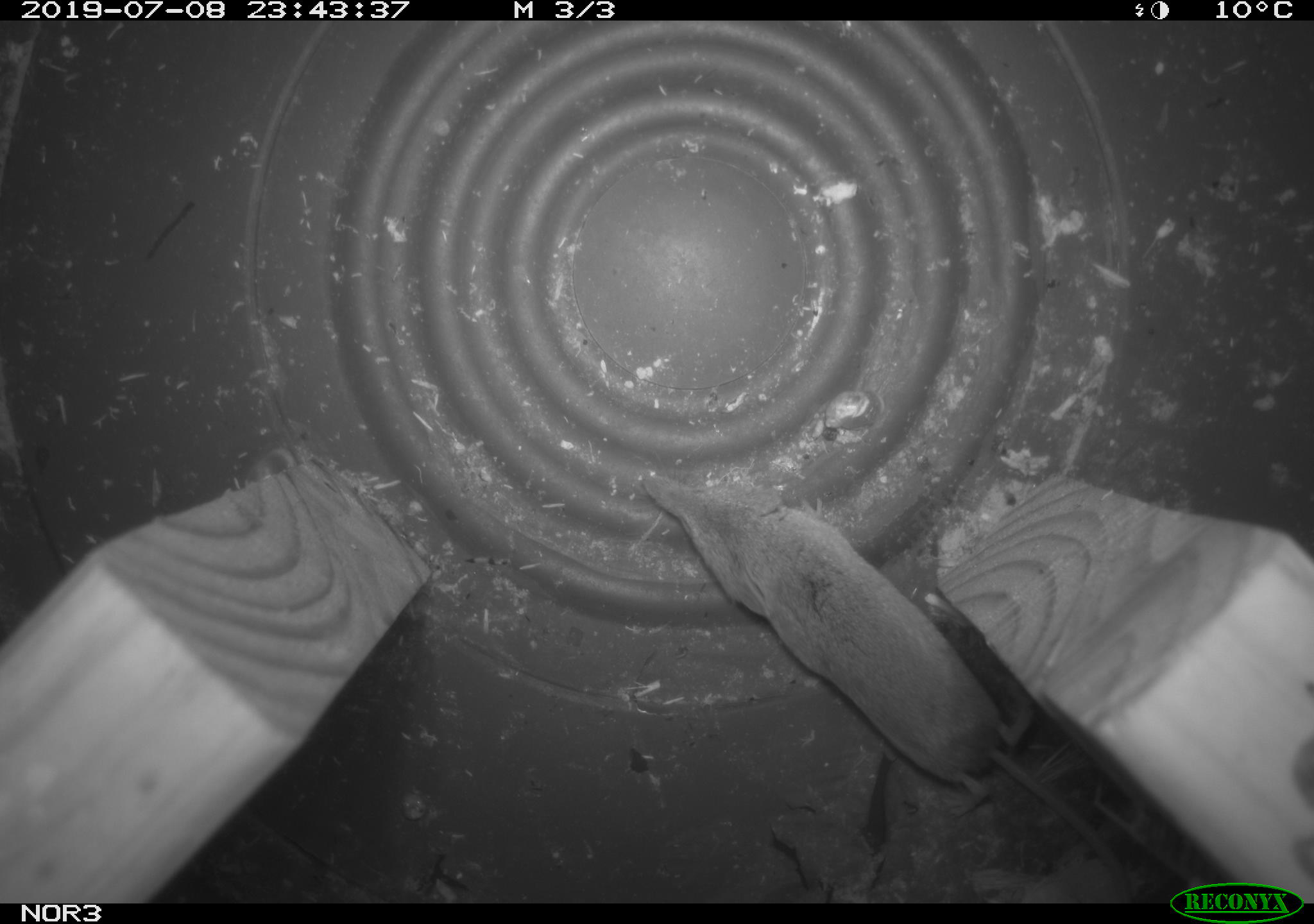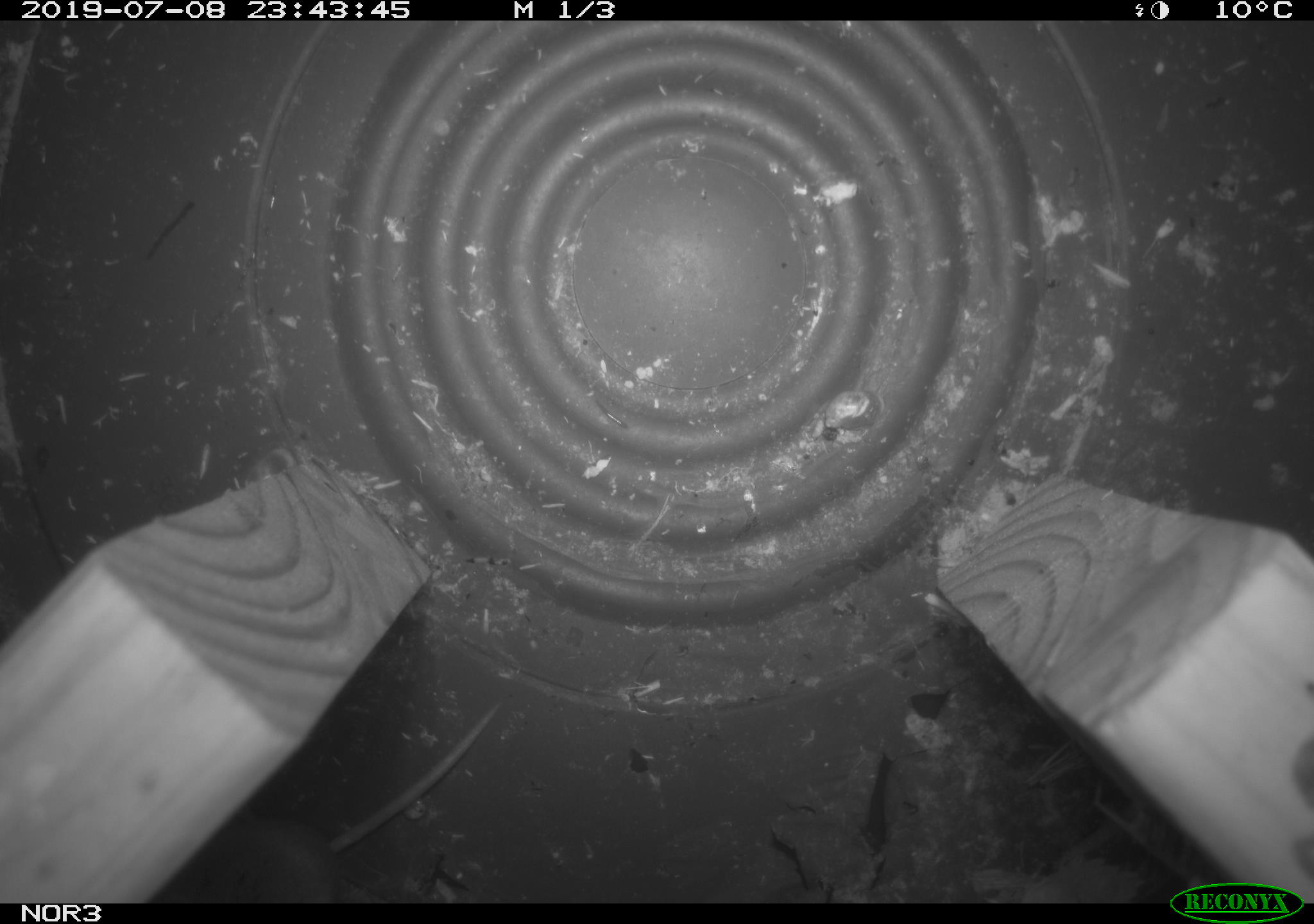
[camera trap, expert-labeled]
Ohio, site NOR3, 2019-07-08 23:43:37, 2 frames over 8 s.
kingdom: Animalia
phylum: Chordata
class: Mammalia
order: Eulipotyphla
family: Soricidae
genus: Sorex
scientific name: Sorex cinereus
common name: masked shrew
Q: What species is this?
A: Masked shrew (Sorex cinereus).